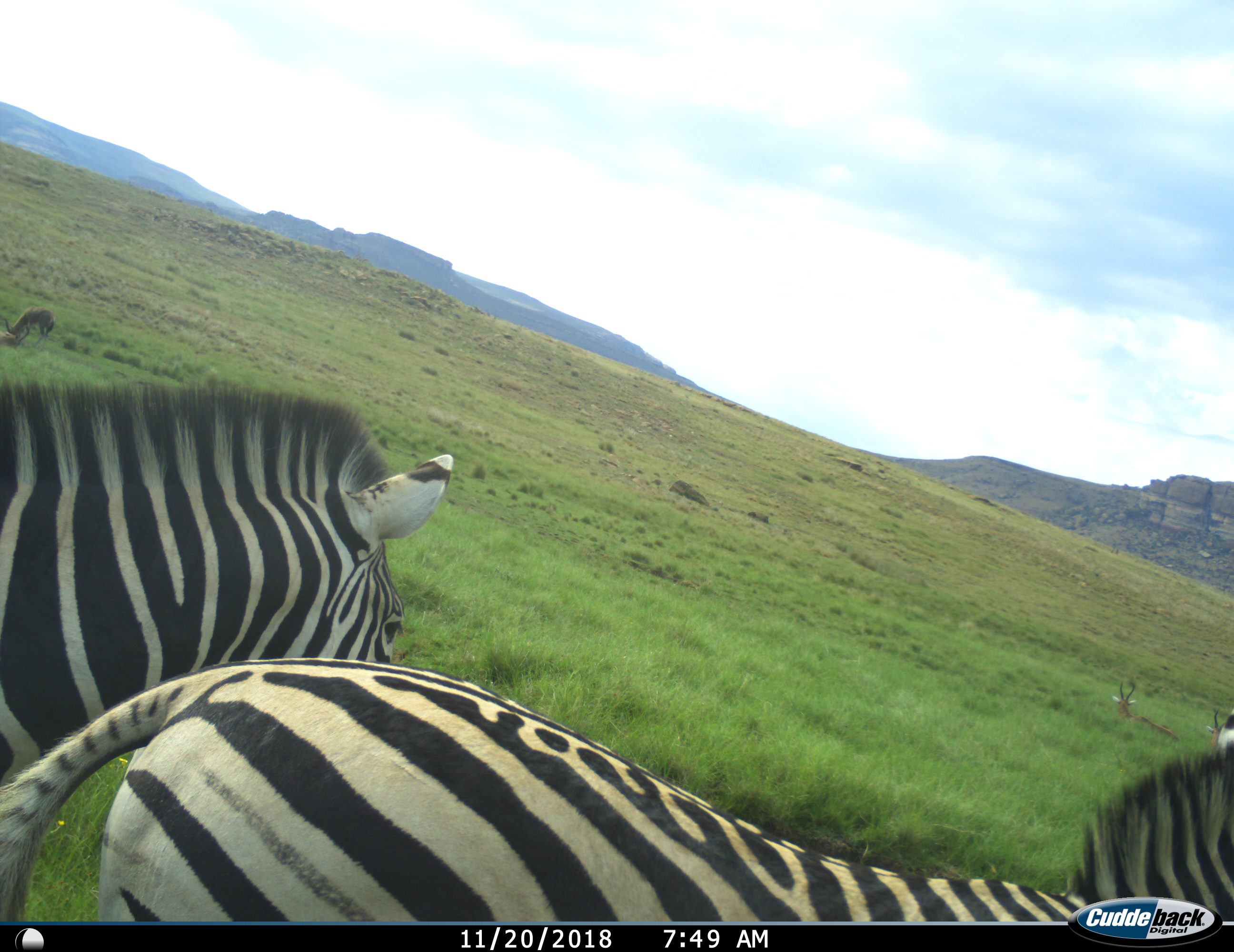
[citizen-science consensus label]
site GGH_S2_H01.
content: unidentified animal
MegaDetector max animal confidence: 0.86